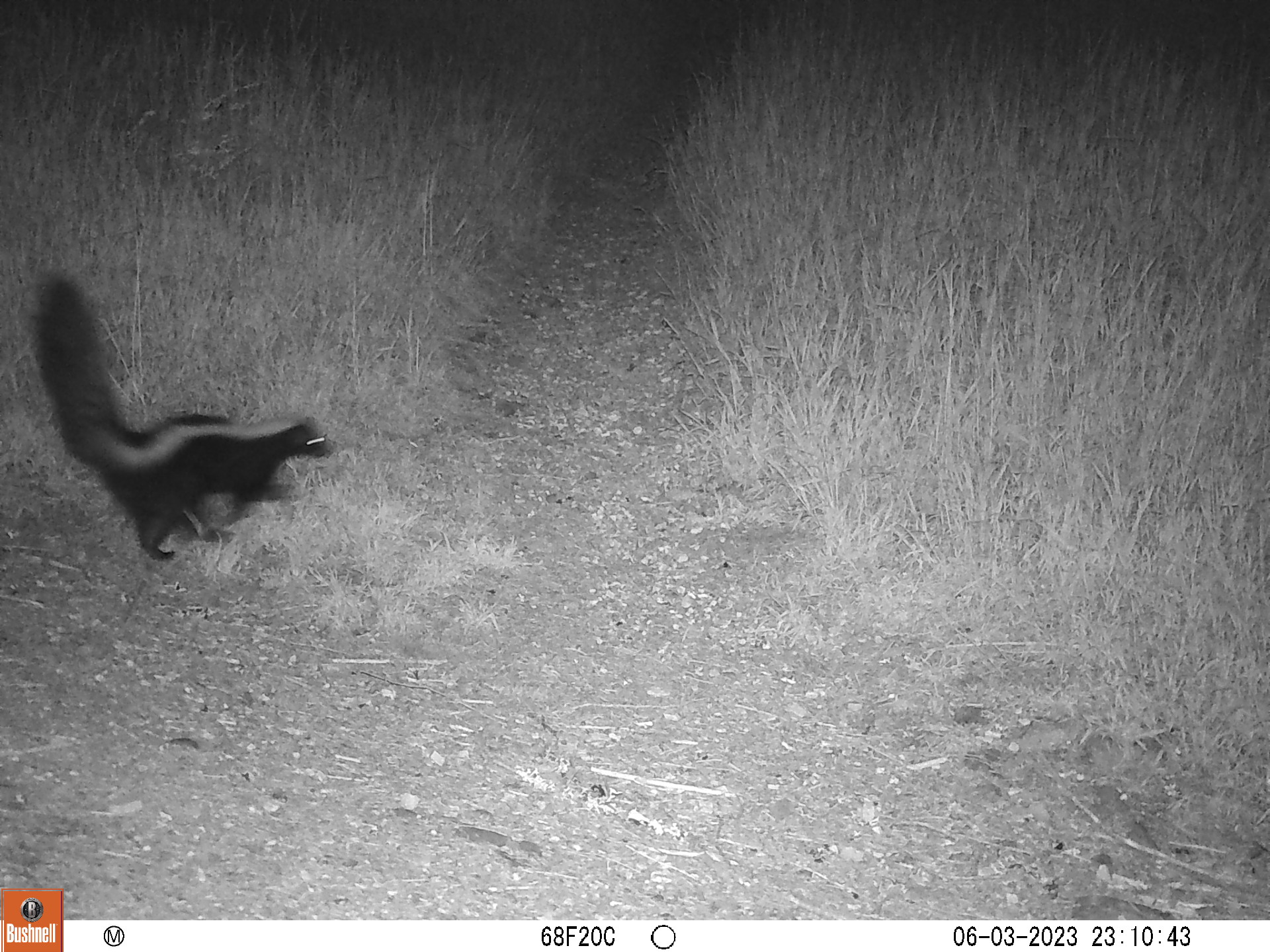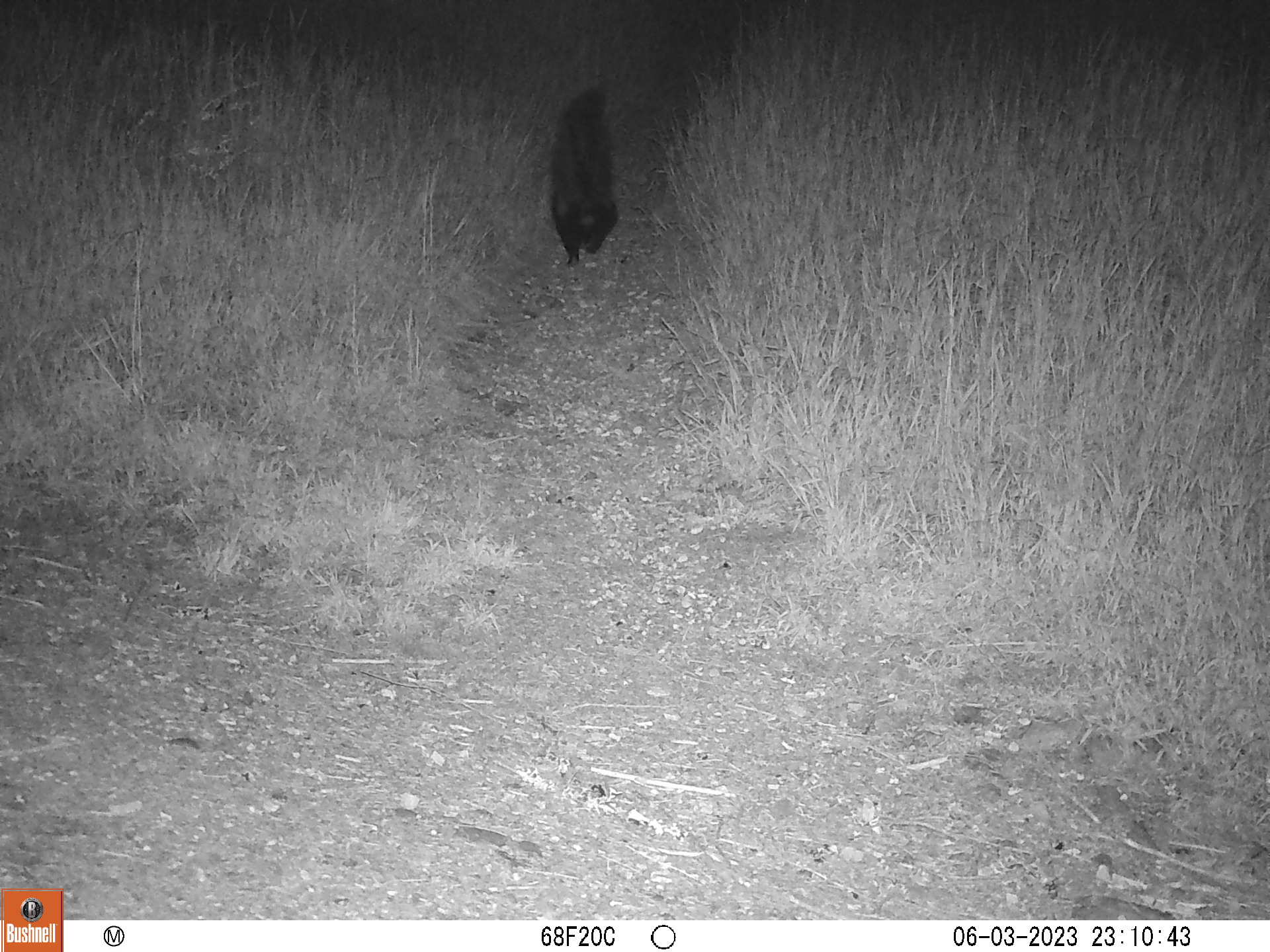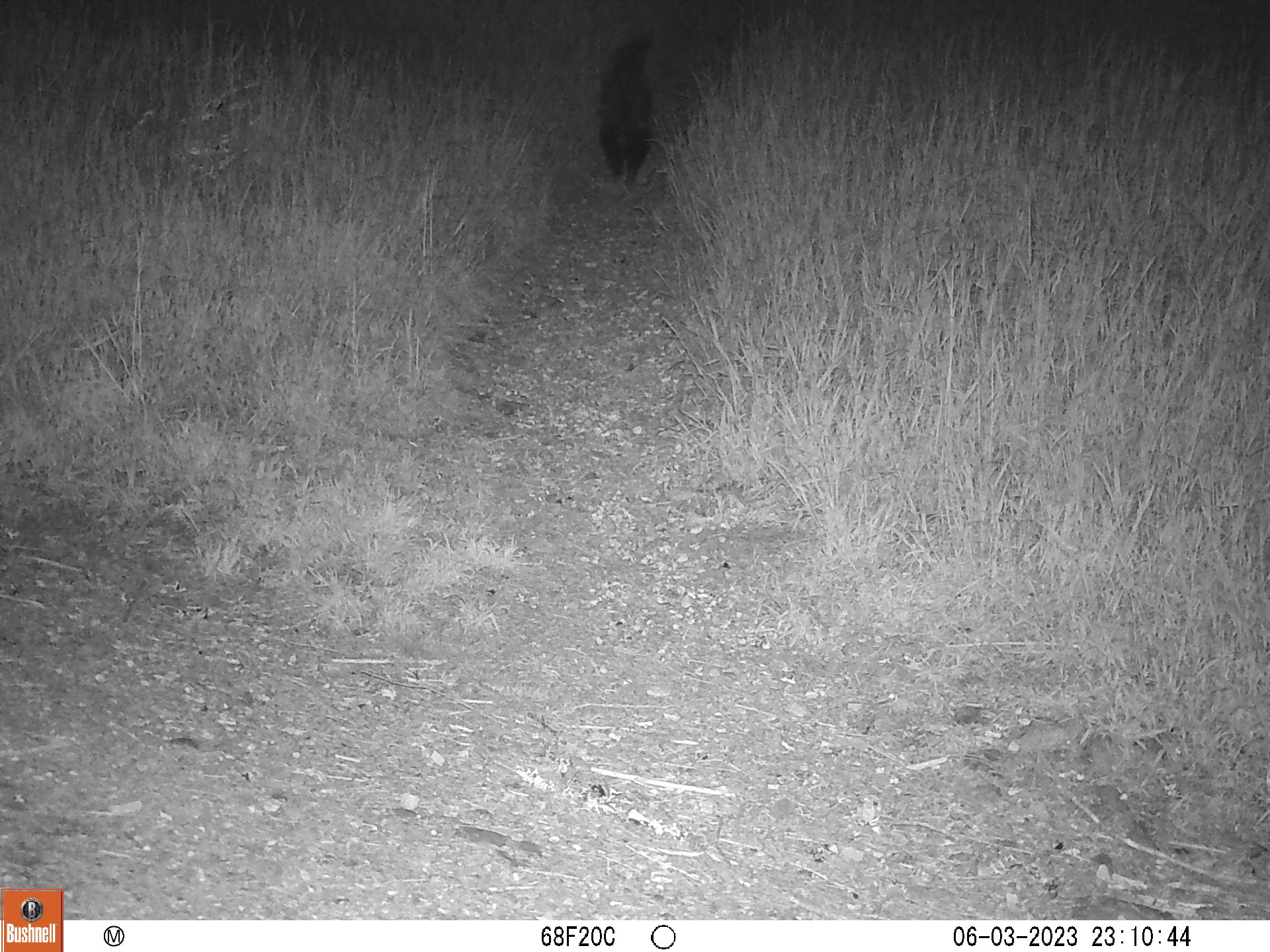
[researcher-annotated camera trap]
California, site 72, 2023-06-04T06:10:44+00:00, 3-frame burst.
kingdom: Animalia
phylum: Chordata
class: Mammalia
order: Carnivora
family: Mephitidae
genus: Mephitis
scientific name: Mephitis mephitis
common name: striped skunk